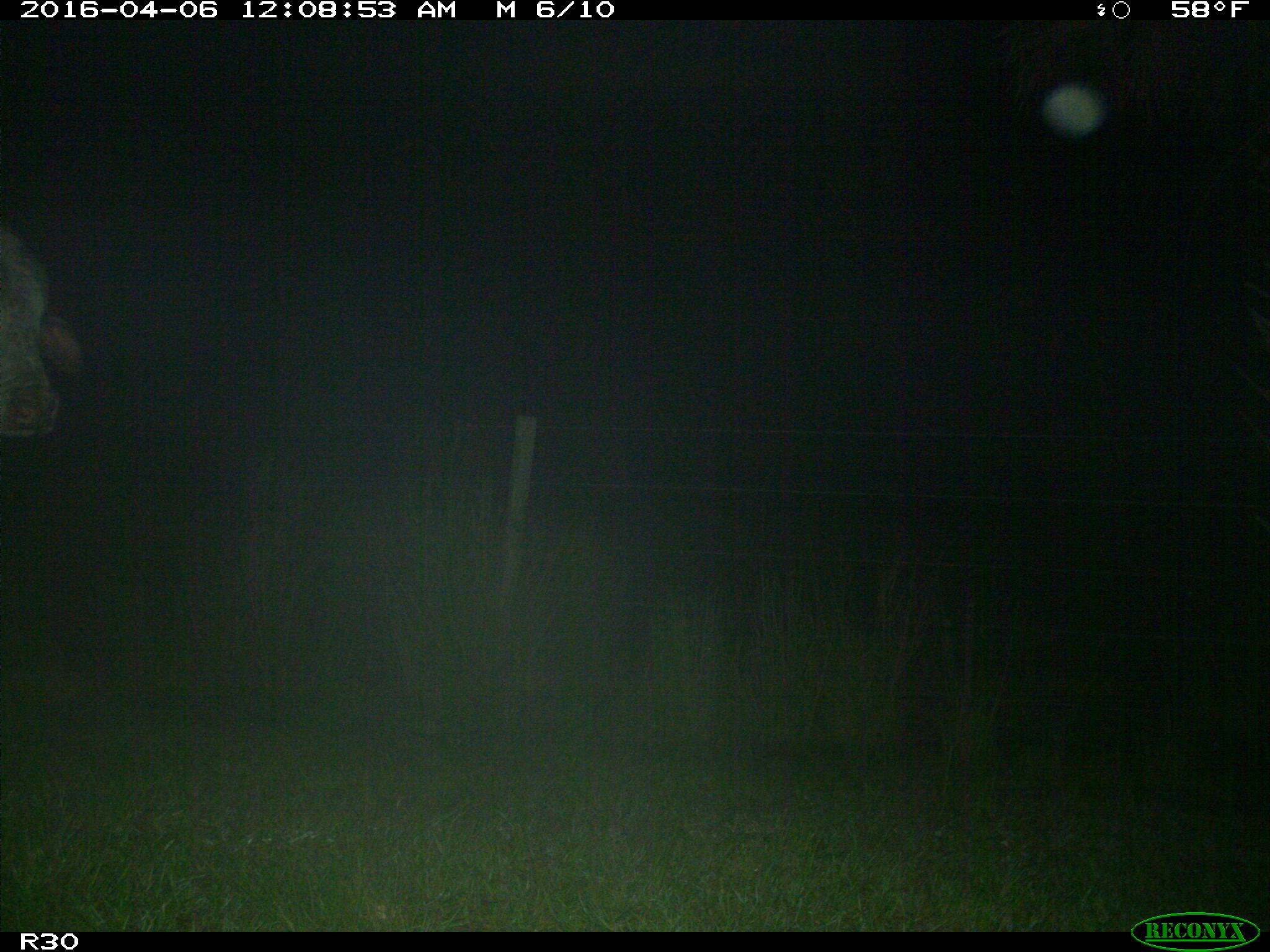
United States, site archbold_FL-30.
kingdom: Animalia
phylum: Chordata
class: Mammalia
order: Artiodactyla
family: Bovidae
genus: Bos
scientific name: Bos taurus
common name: domestic cow